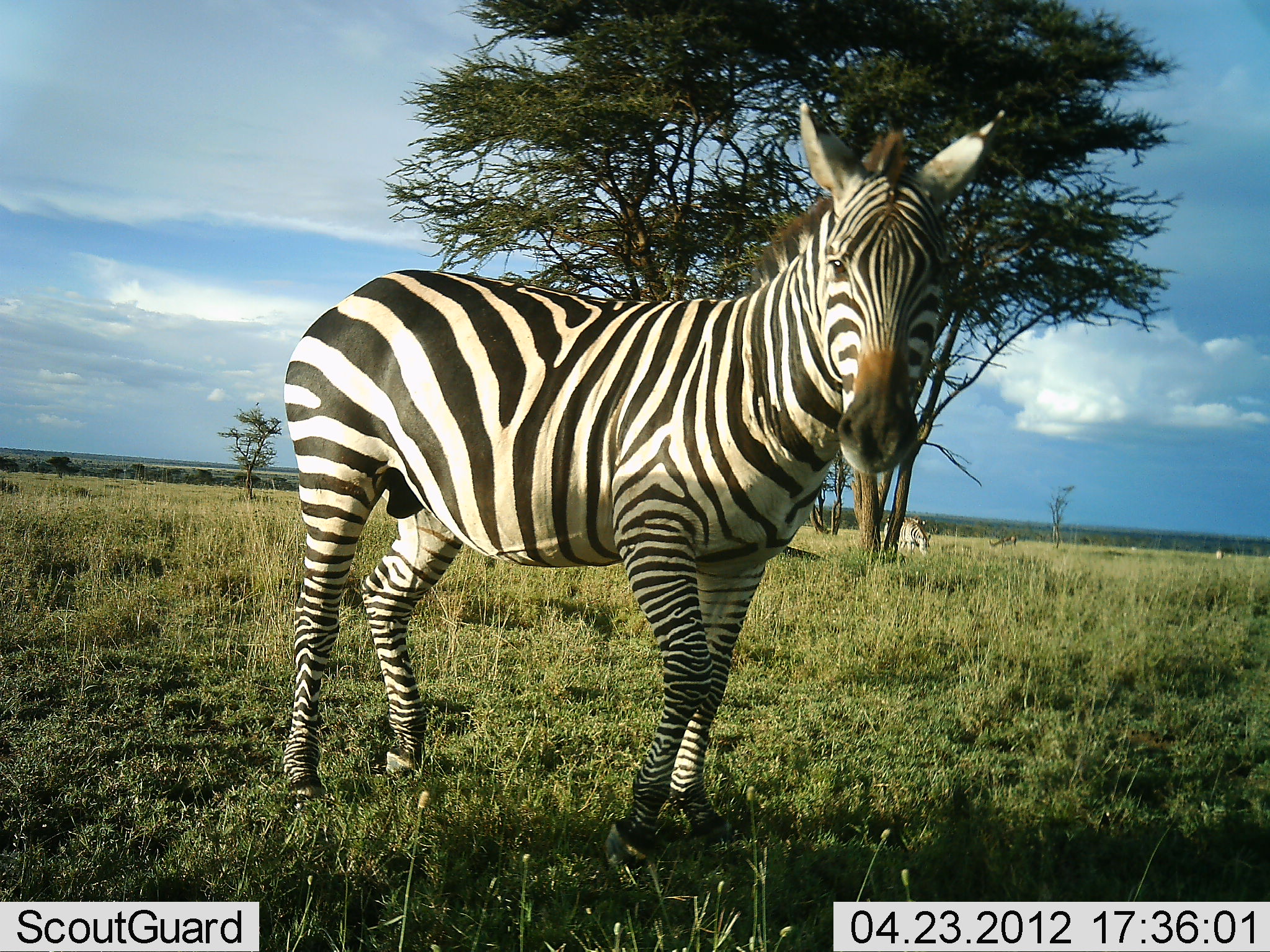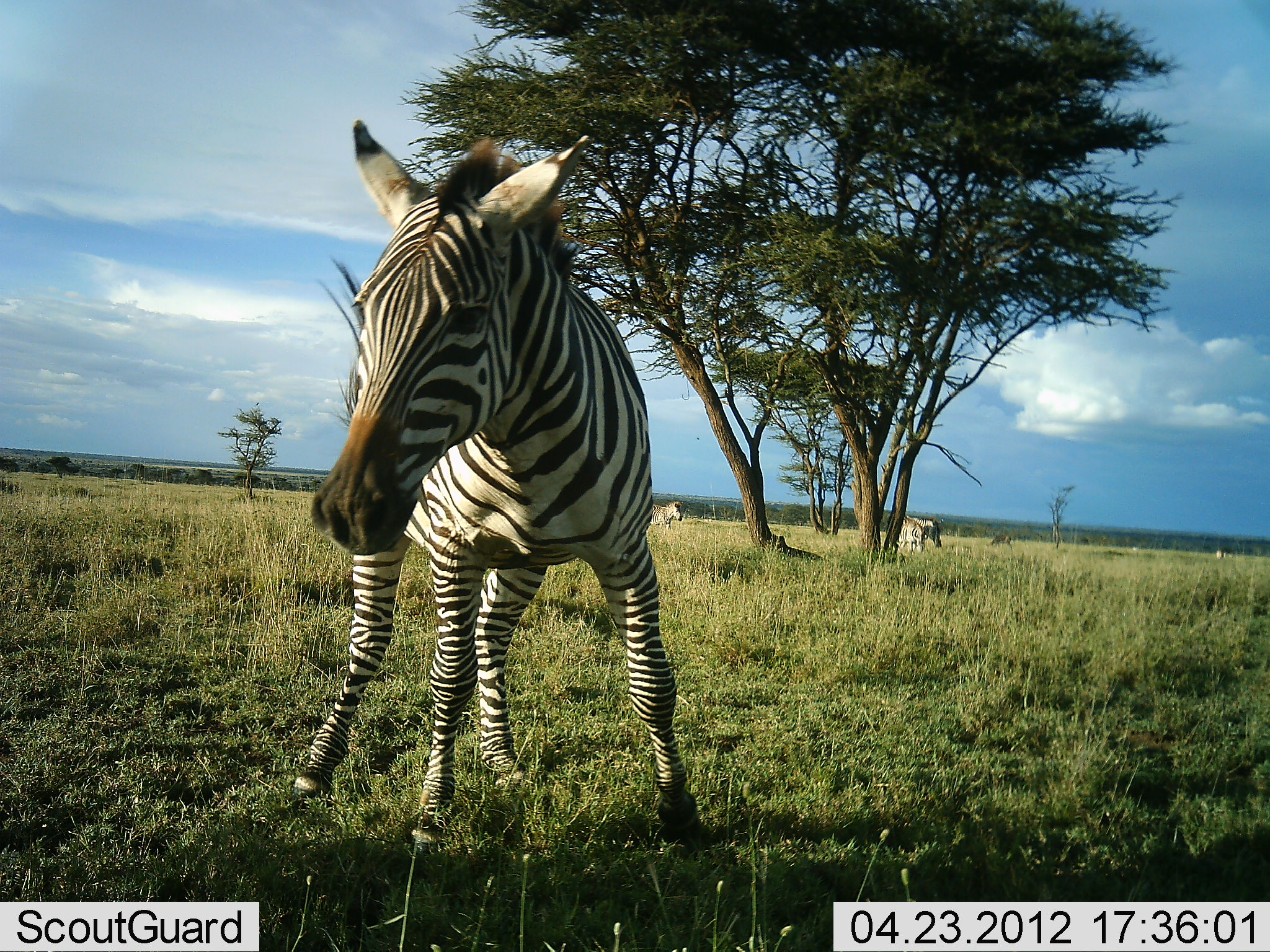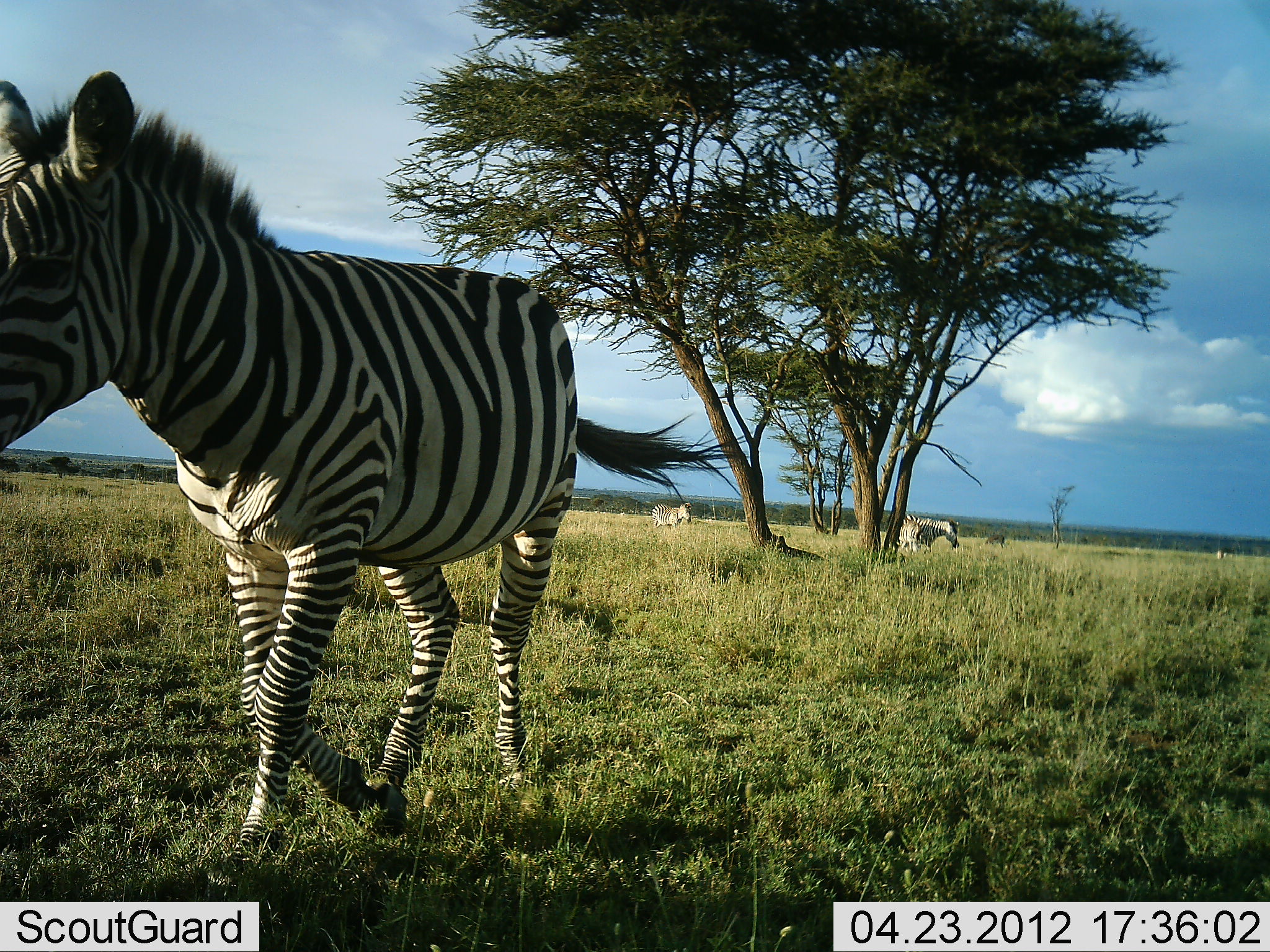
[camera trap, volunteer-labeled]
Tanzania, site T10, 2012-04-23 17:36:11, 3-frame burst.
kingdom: Animalia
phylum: Chordata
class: Mammalia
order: Perissodactyla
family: Equidae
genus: Equus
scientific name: Equus quagga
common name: plains zebra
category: zebra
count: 4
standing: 54%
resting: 0%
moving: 77%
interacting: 12%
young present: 4%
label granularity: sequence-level